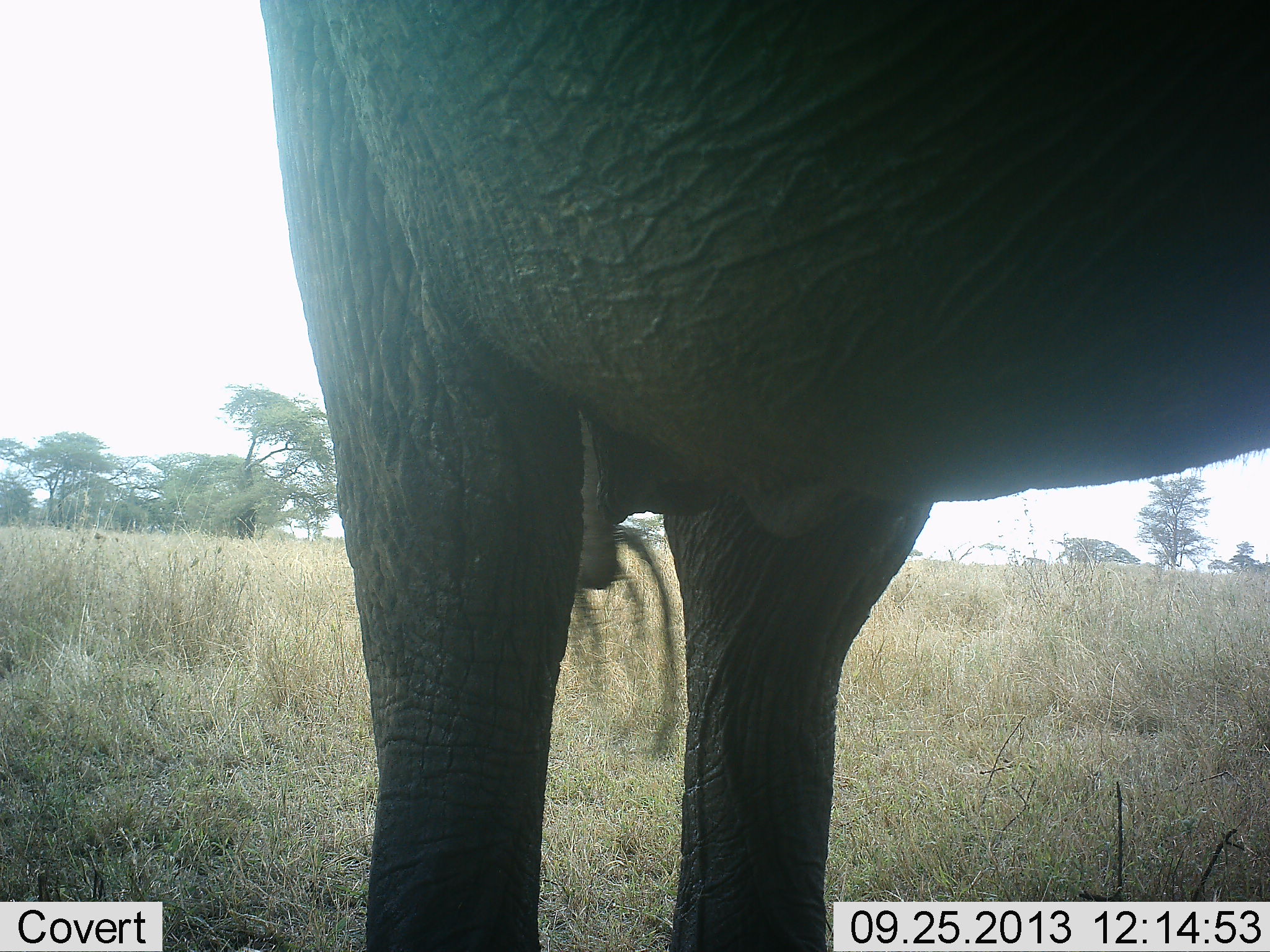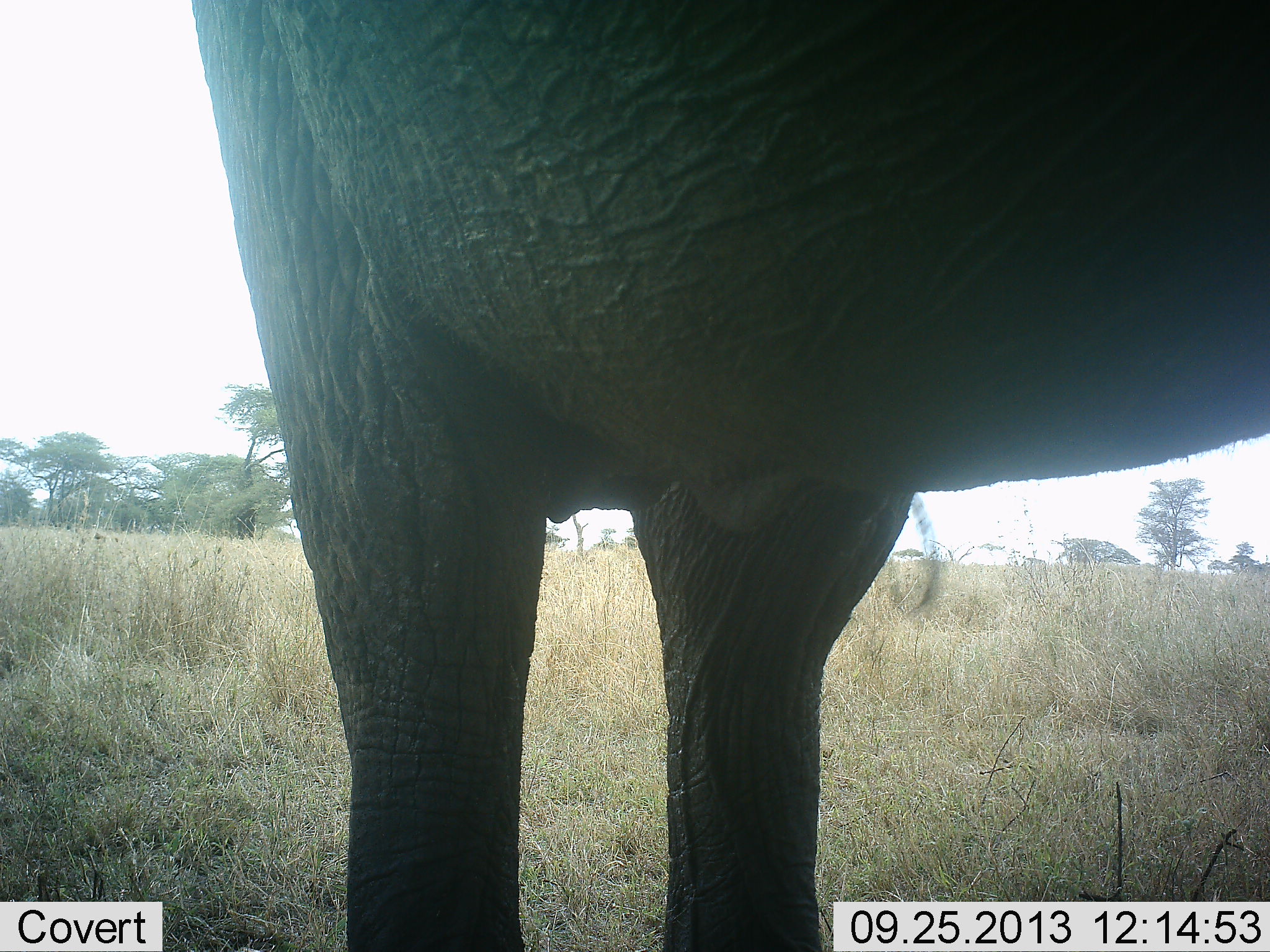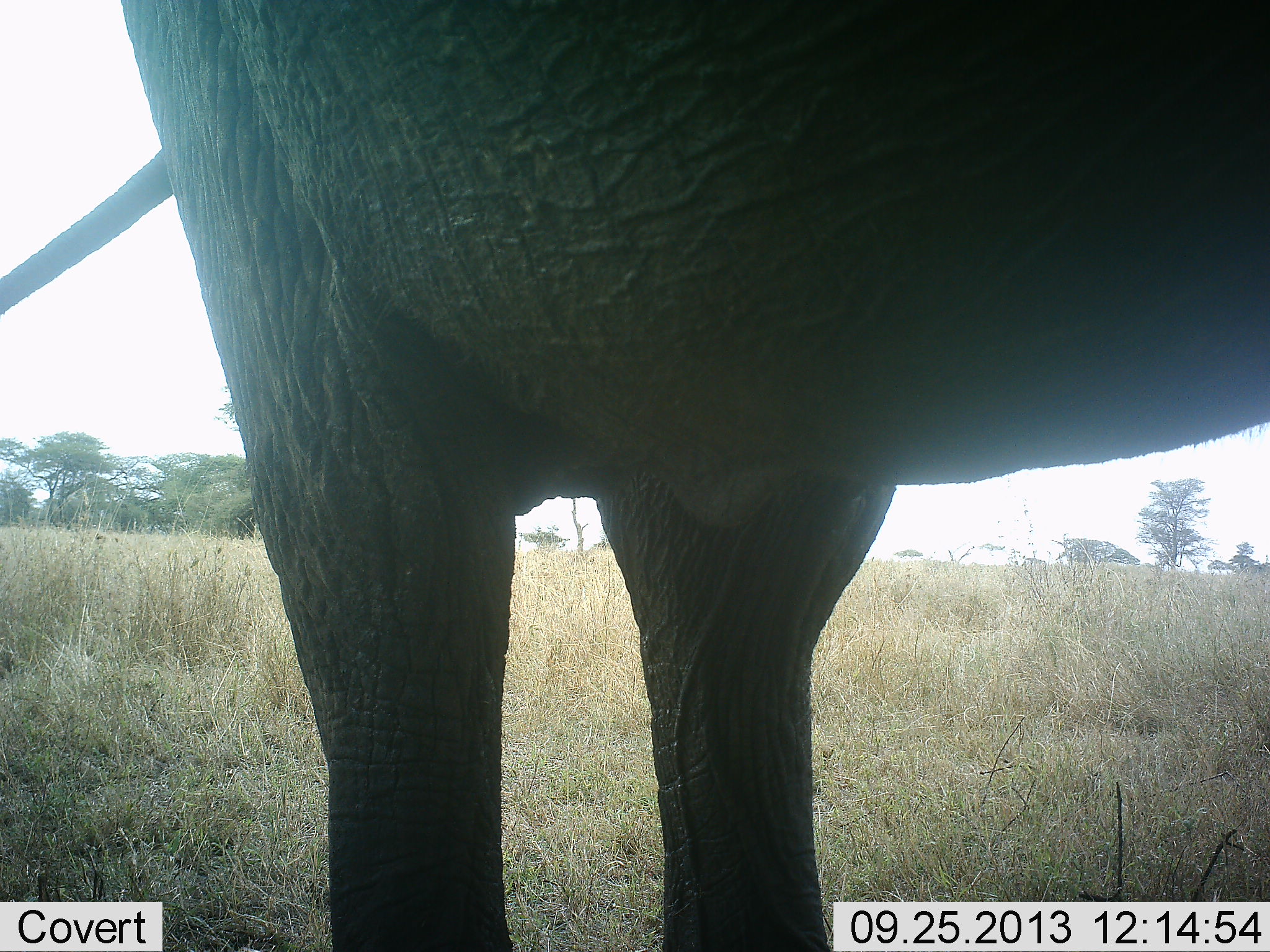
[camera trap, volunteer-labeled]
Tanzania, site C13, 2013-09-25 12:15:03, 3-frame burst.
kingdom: Animalia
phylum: Chordata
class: Mammalia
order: Proboscidea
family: Elephantidae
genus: Loxodonta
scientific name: Loxodonta africana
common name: african bush elephant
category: elephant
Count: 1.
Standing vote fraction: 100%.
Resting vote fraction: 0%.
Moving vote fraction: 0%.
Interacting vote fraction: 0%.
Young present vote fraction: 10%.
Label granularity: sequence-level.